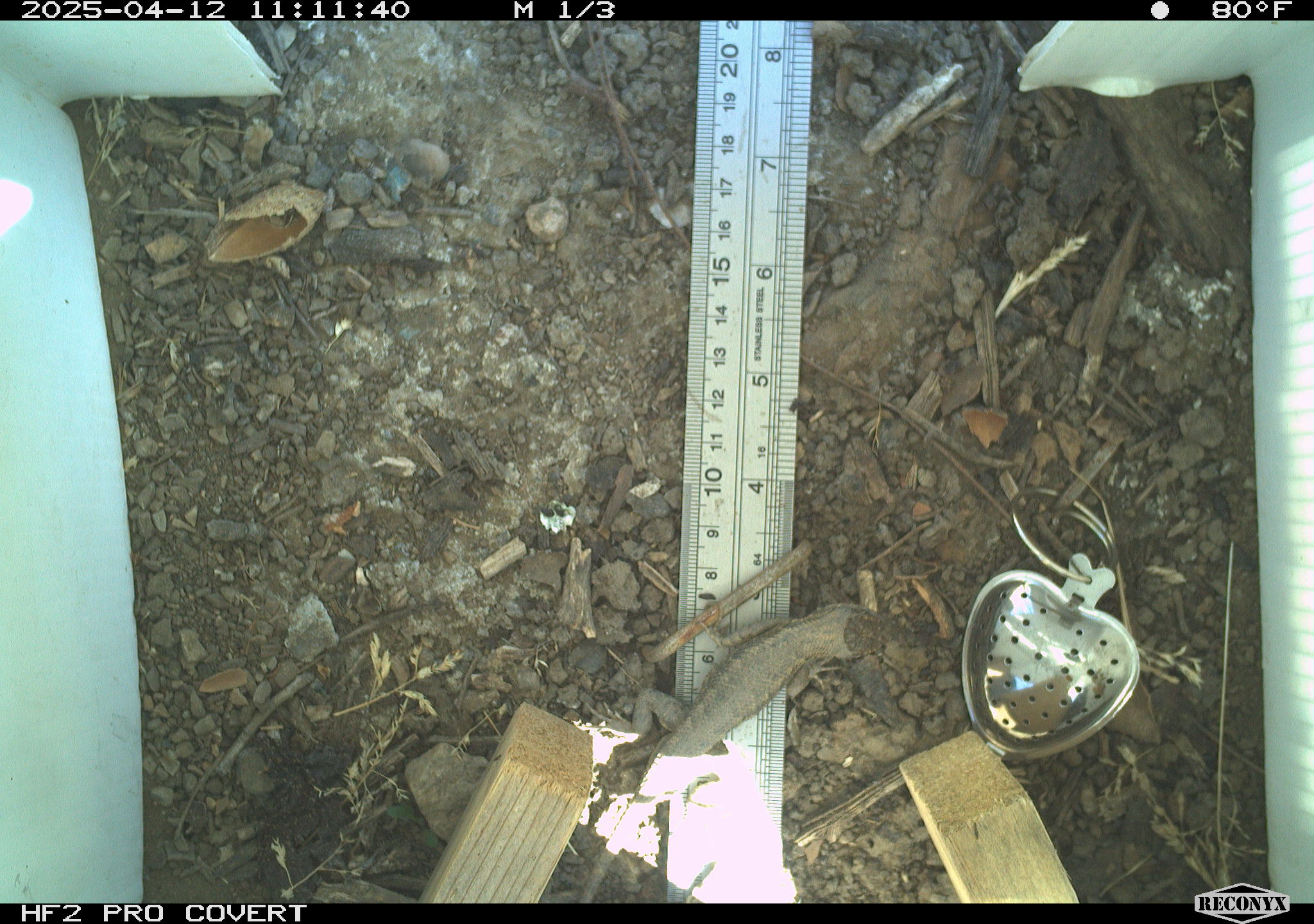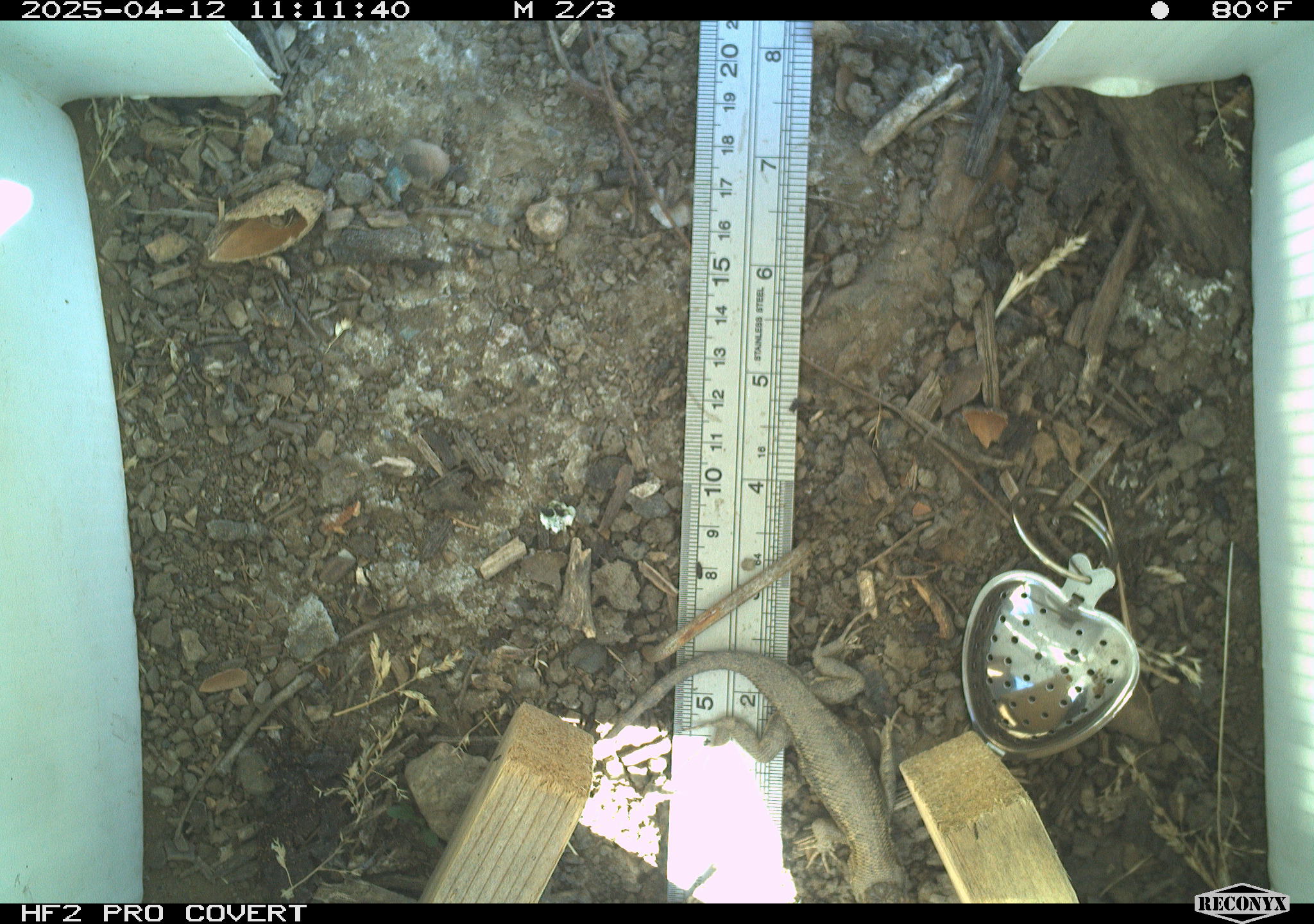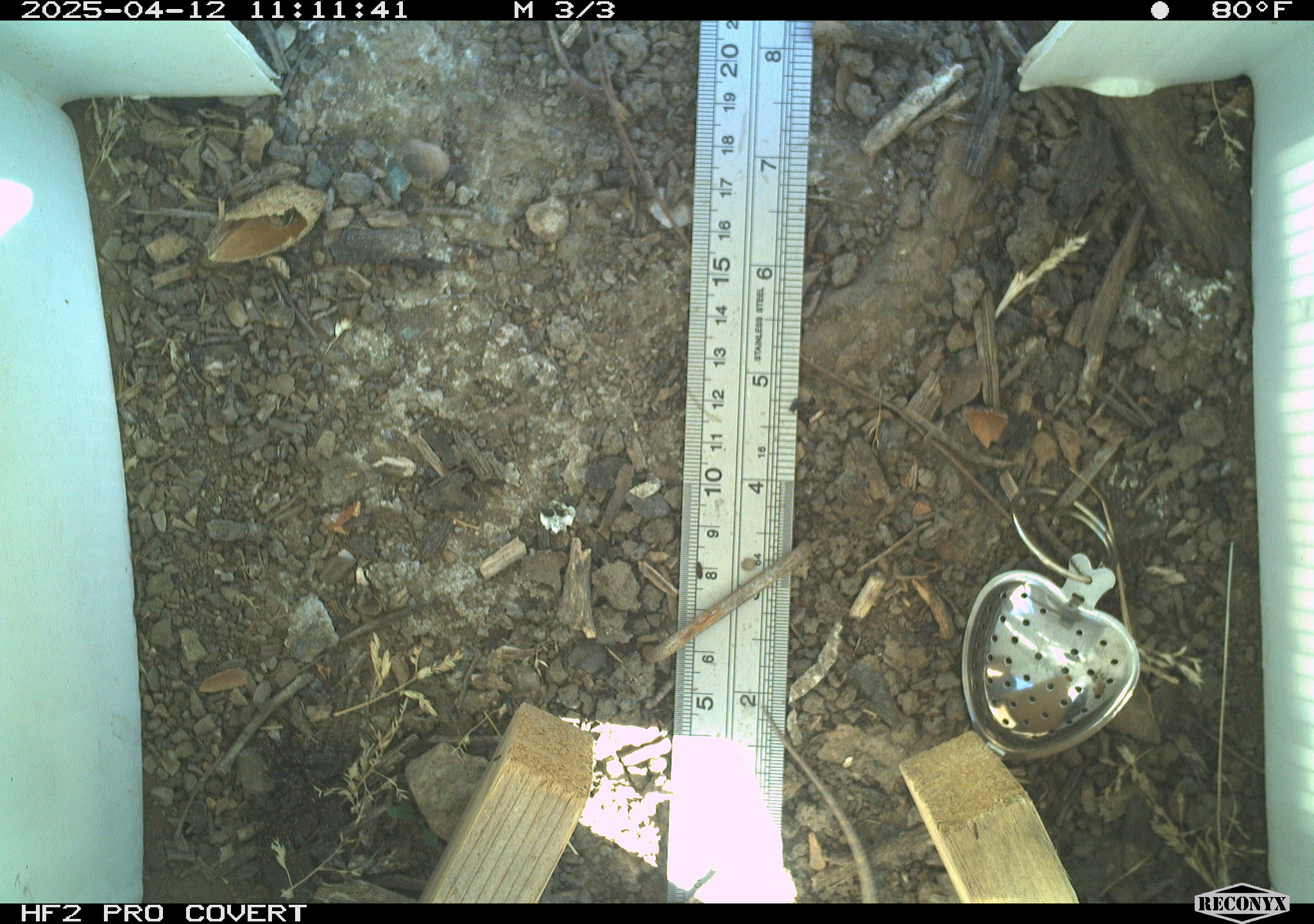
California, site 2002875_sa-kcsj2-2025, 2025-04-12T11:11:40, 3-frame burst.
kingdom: Animalia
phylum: Chordata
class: Reptilia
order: Squamata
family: Phrynosomatidae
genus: Sceloporus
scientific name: Sceloporus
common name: spiny lizards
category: sceloporus species